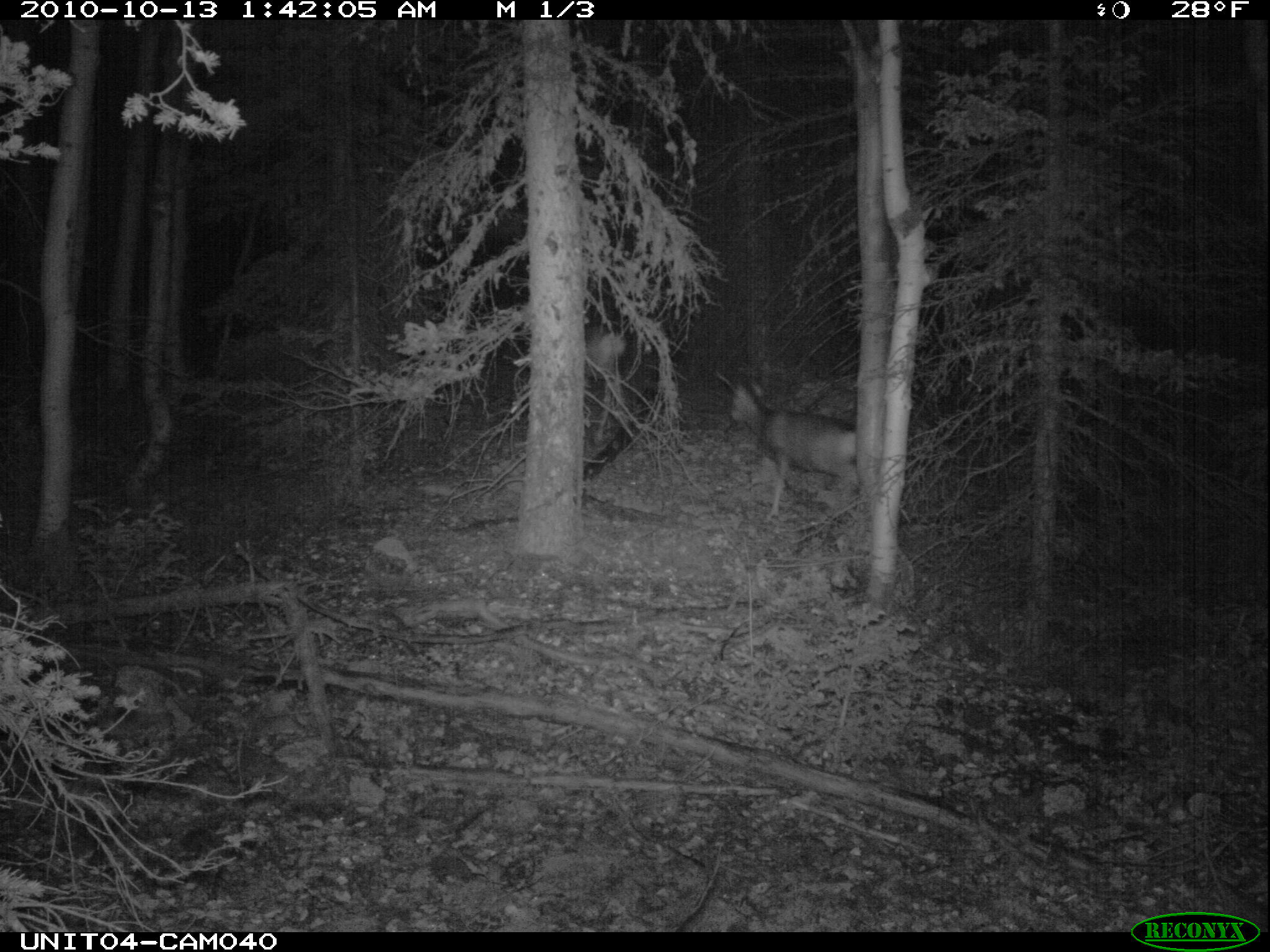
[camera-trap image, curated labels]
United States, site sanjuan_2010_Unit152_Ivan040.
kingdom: Animalia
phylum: Chordata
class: Mammalia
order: Artiodactyla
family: Cervidae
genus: Odocoileus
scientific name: Odocoileus hemionus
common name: mule deer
Odocoileus hemionus (mule deer).